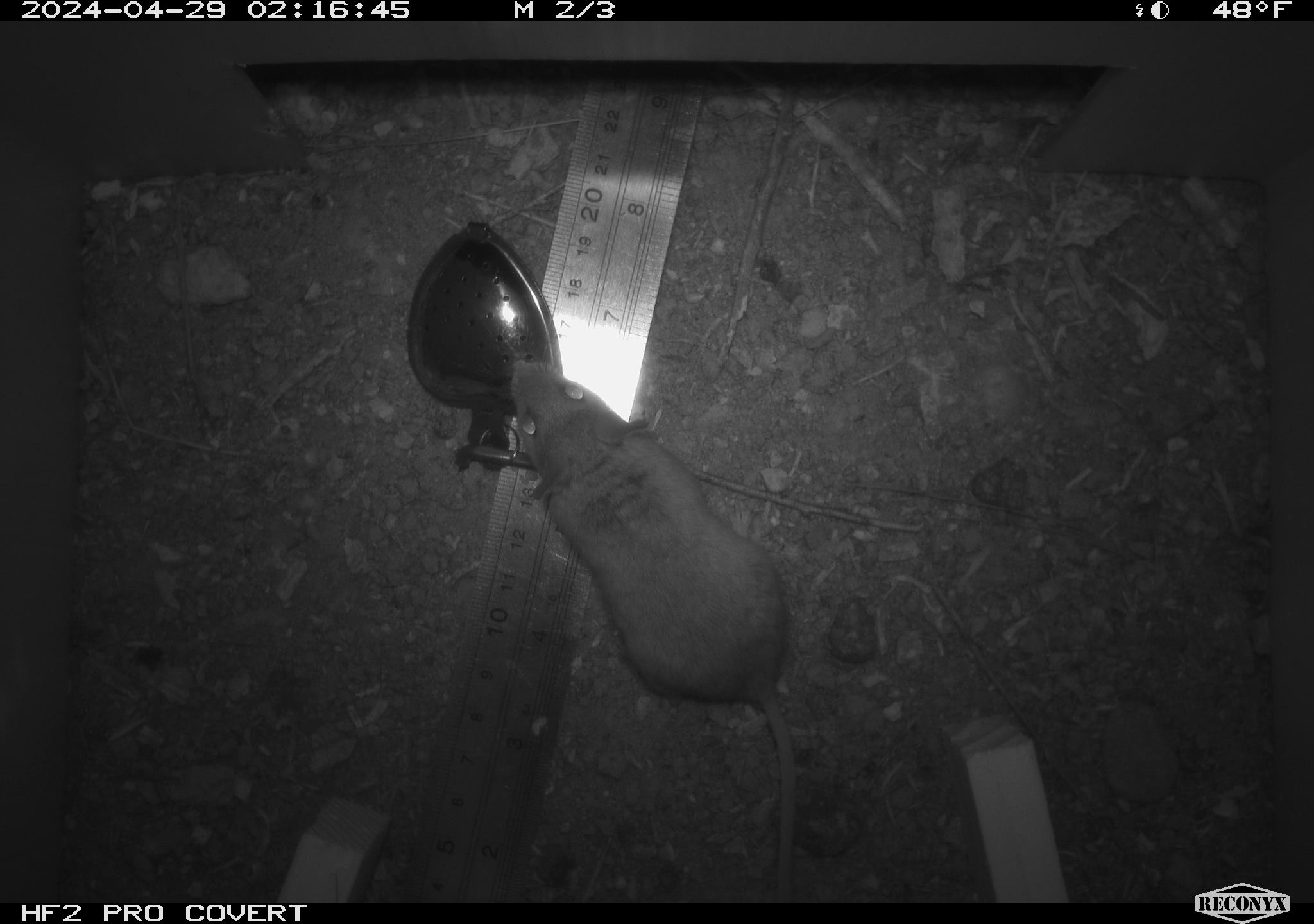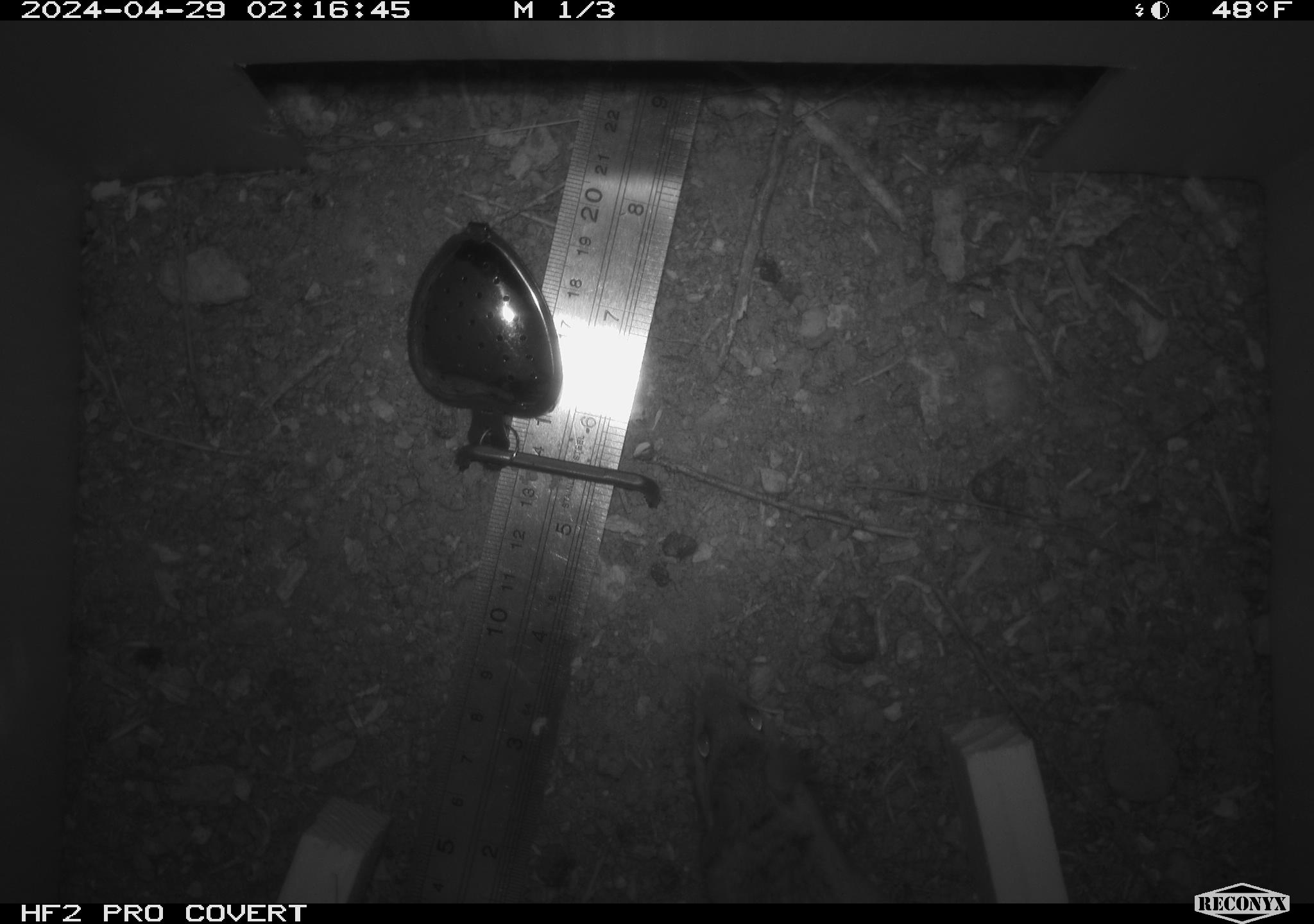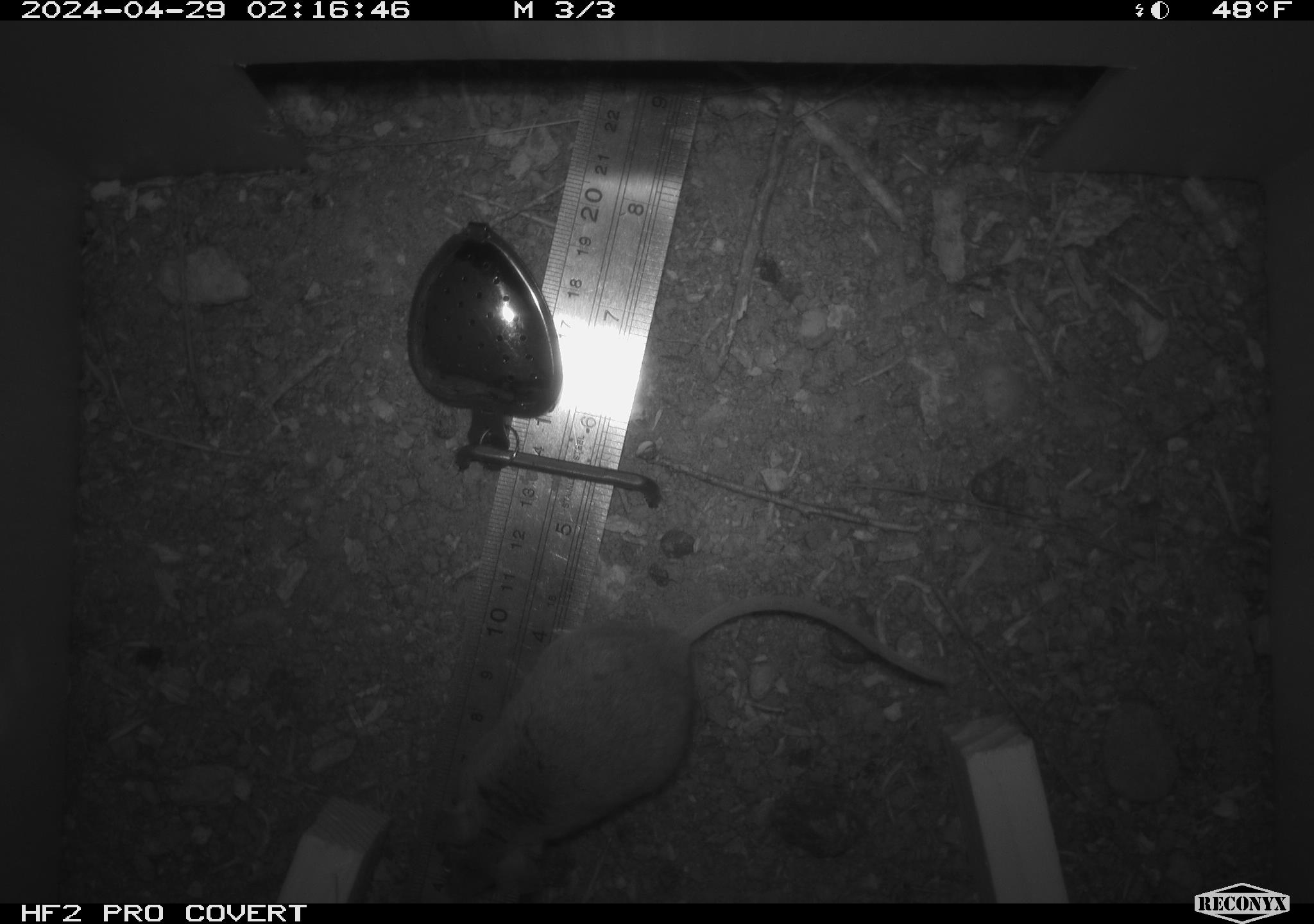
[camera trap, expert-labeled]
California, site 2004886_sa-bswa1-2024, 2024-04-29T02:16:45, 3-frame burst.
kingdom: Animalia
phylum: Chordata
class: Mammalia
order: Rodentia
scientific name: Rodentia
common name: mouse species